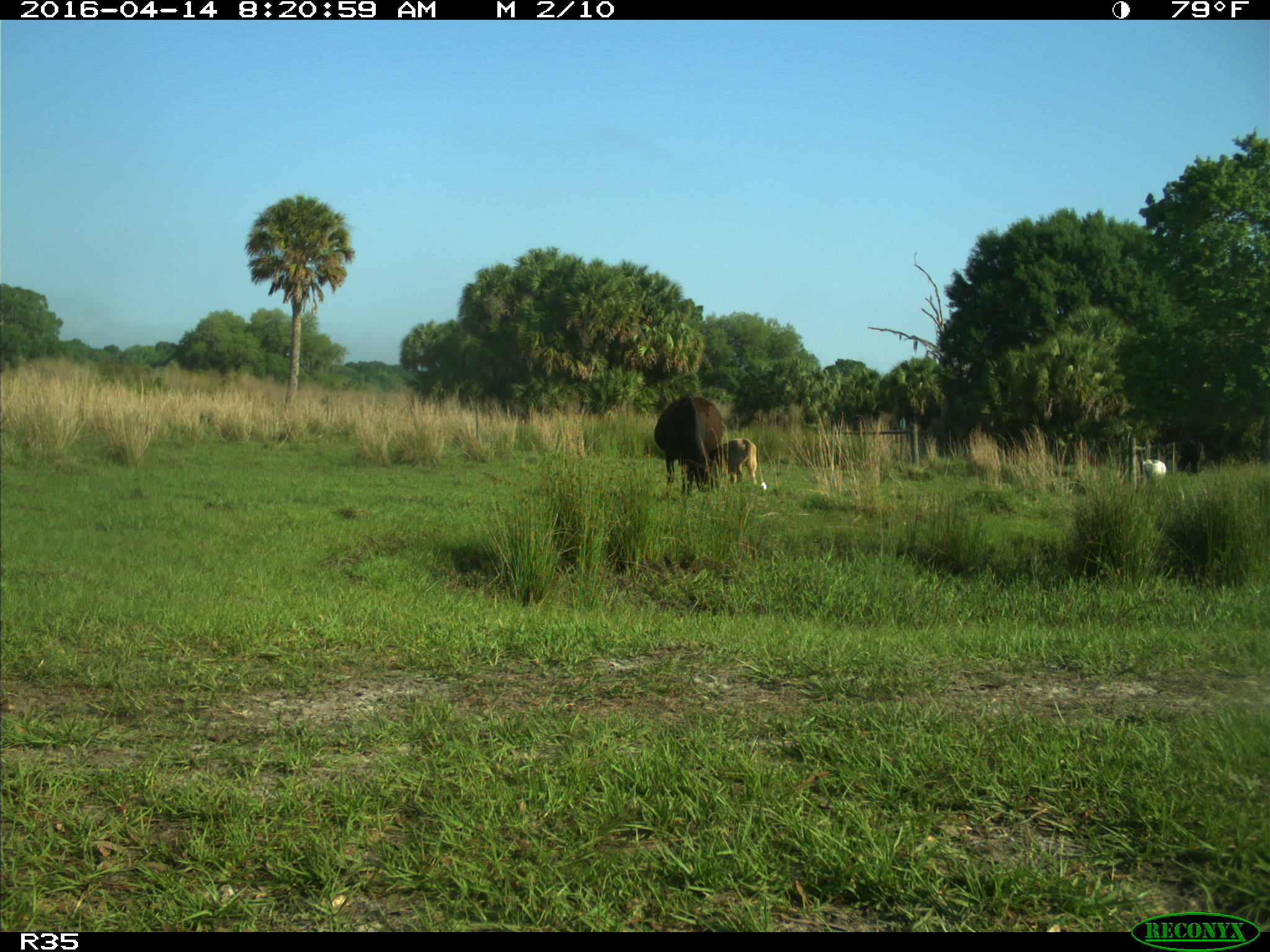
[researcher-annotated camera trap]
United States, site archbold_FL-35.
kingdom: Animalia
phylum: Chordata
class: Mammalia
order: Artiodactyla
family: Bovidae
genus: Bos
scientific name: Bos taurus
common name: domestic cow